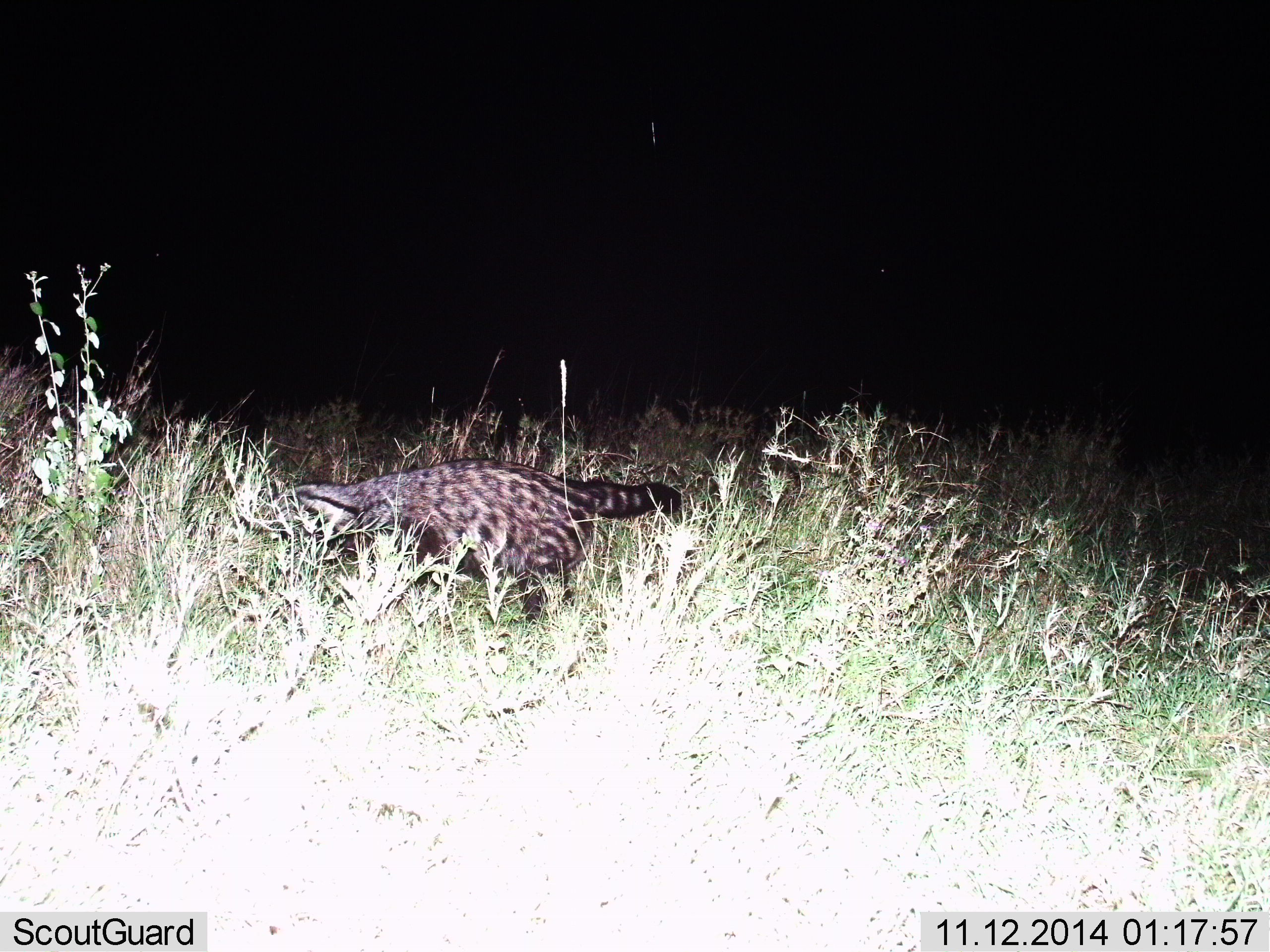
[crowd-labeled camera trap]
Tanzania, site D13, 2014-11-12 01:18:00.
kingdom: Animalia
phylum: Chordata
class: Mammalia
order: Carnivora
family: Viverridae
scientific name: Viverridae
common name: civet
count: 1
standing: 40%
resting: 0%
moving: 60%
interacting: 0%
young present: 0%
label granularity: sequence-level